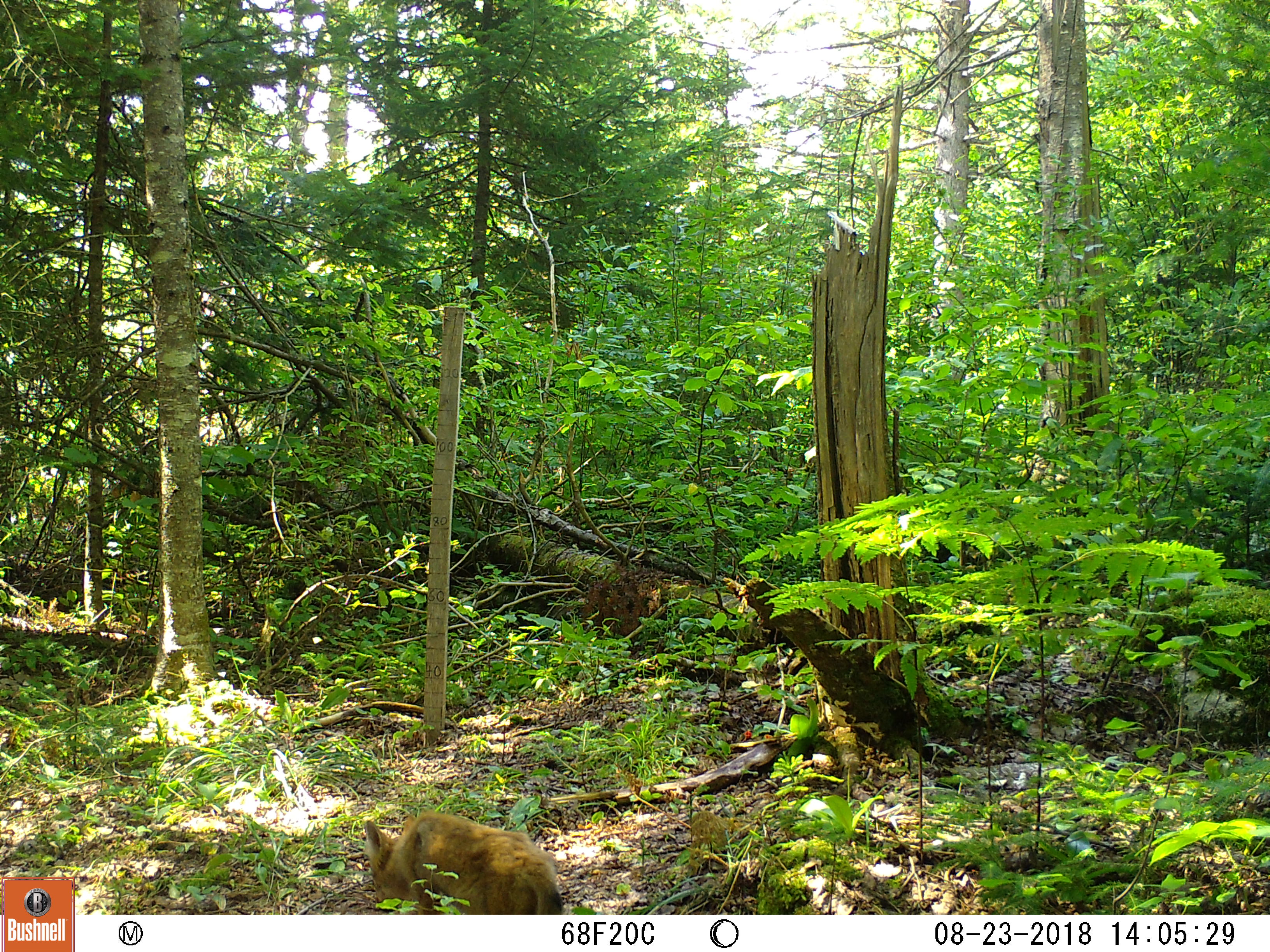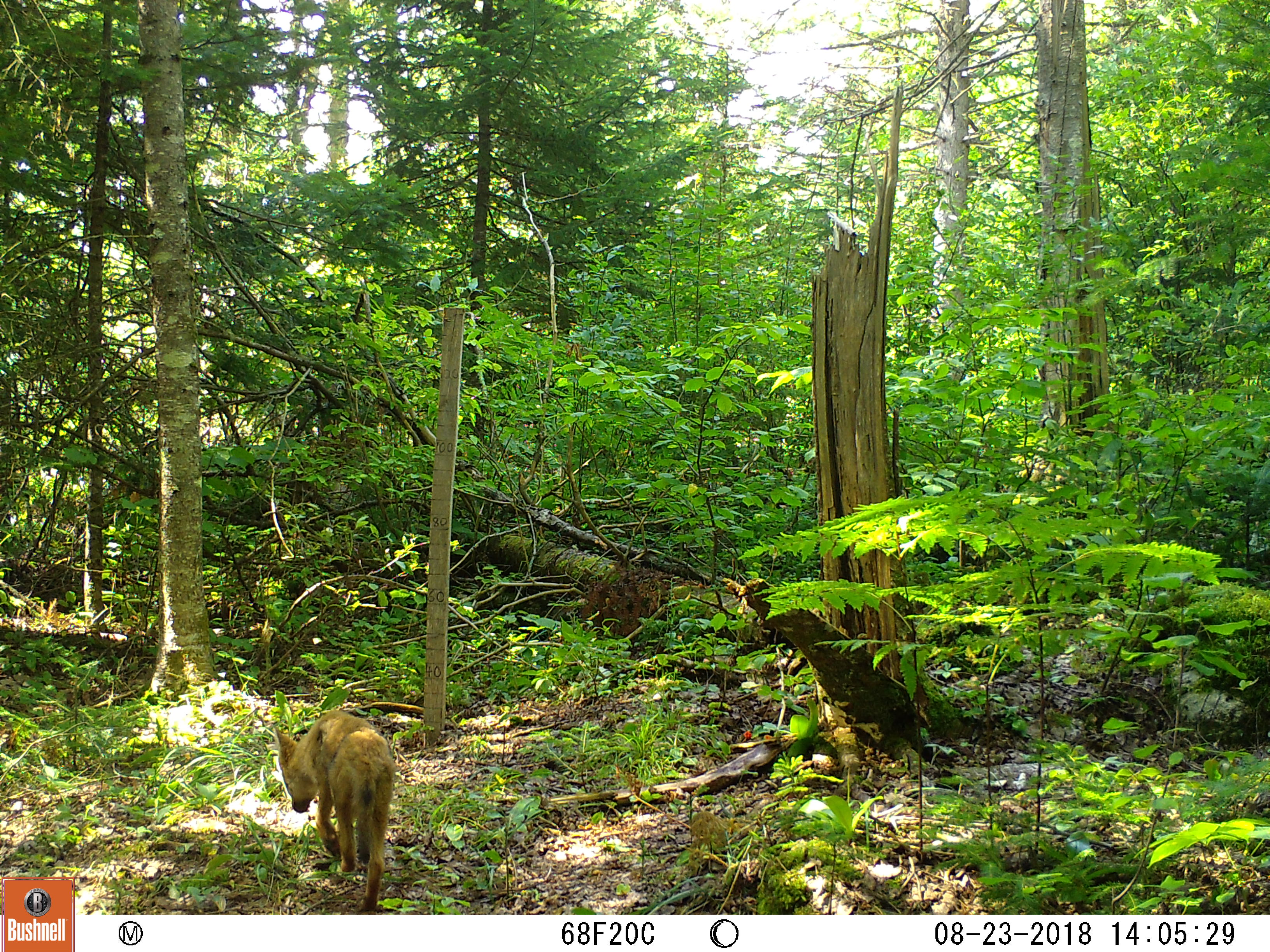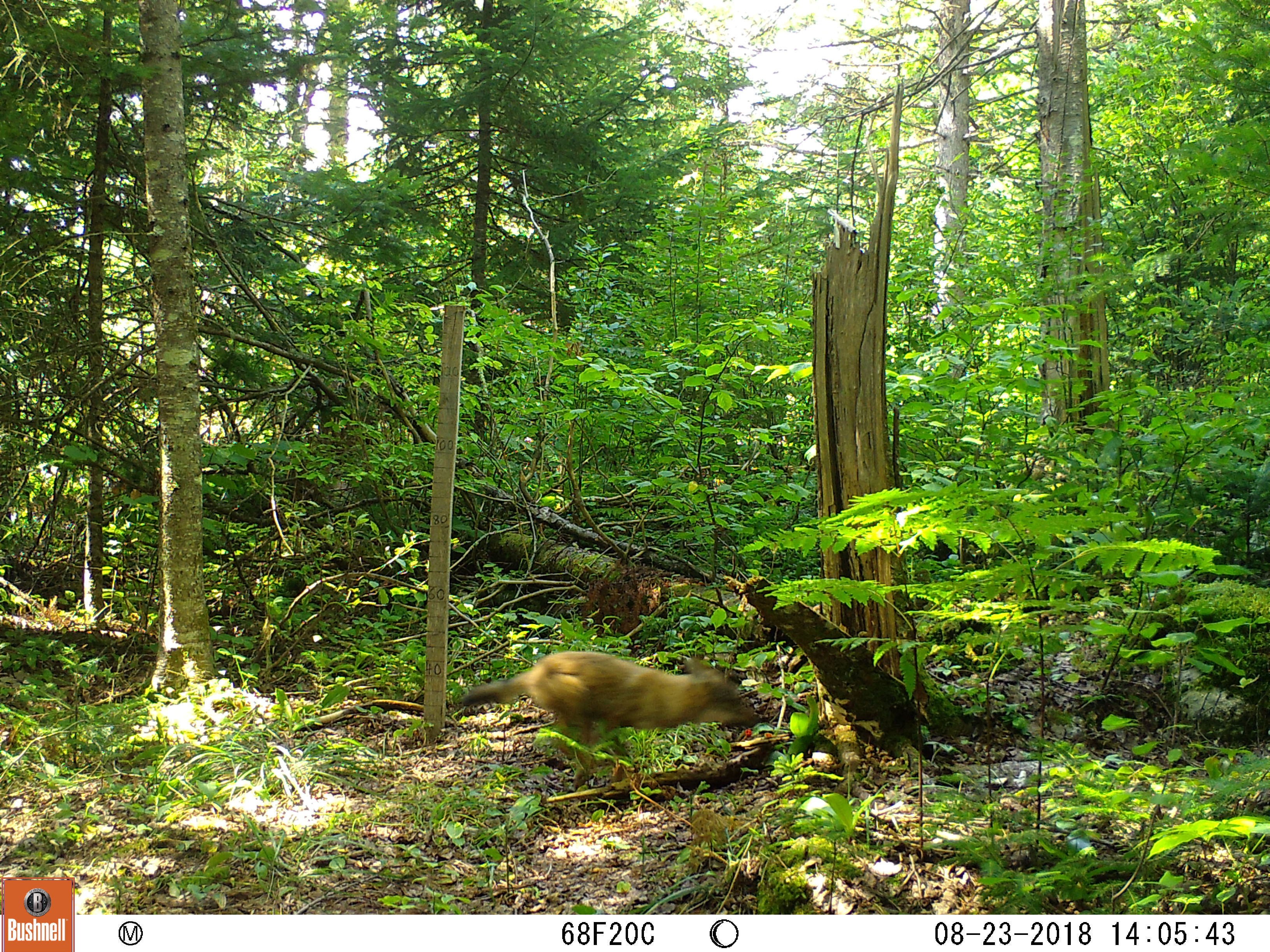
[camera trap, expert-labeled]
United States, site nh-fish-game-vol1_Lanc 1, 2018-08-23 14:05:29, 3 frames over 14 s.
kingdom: Animalia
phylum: Chordata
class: Mammalia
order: Carnivora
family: Canidae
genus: Canis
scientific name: Canis latrans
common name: coyote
Coyote (Canis latrans).